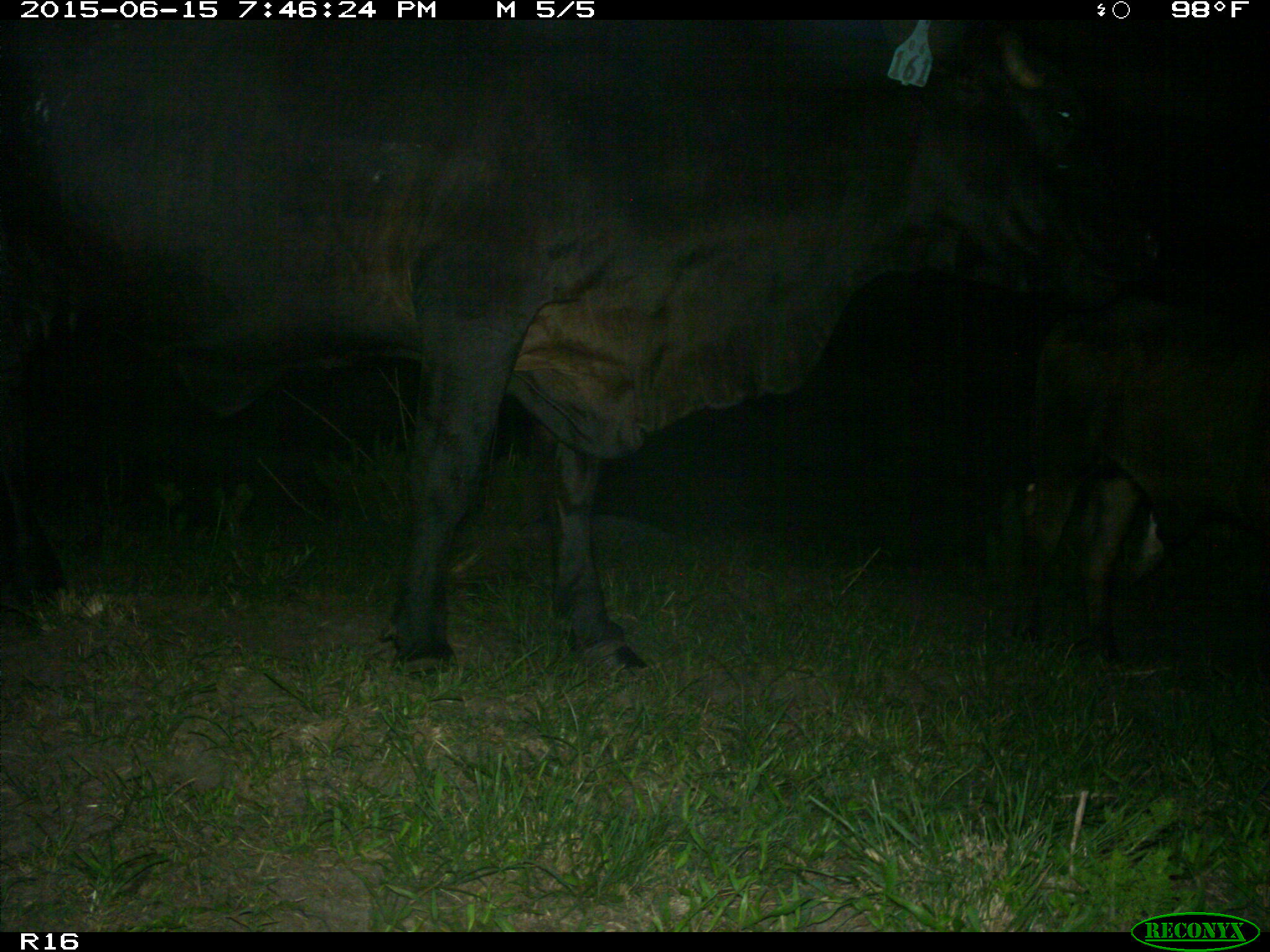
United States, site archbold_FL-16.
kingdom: Animalia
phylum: Chordata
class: Mammalia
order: Artiodactyla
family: Bovidae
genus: Bos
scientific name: Bos taurus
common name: domestic cow